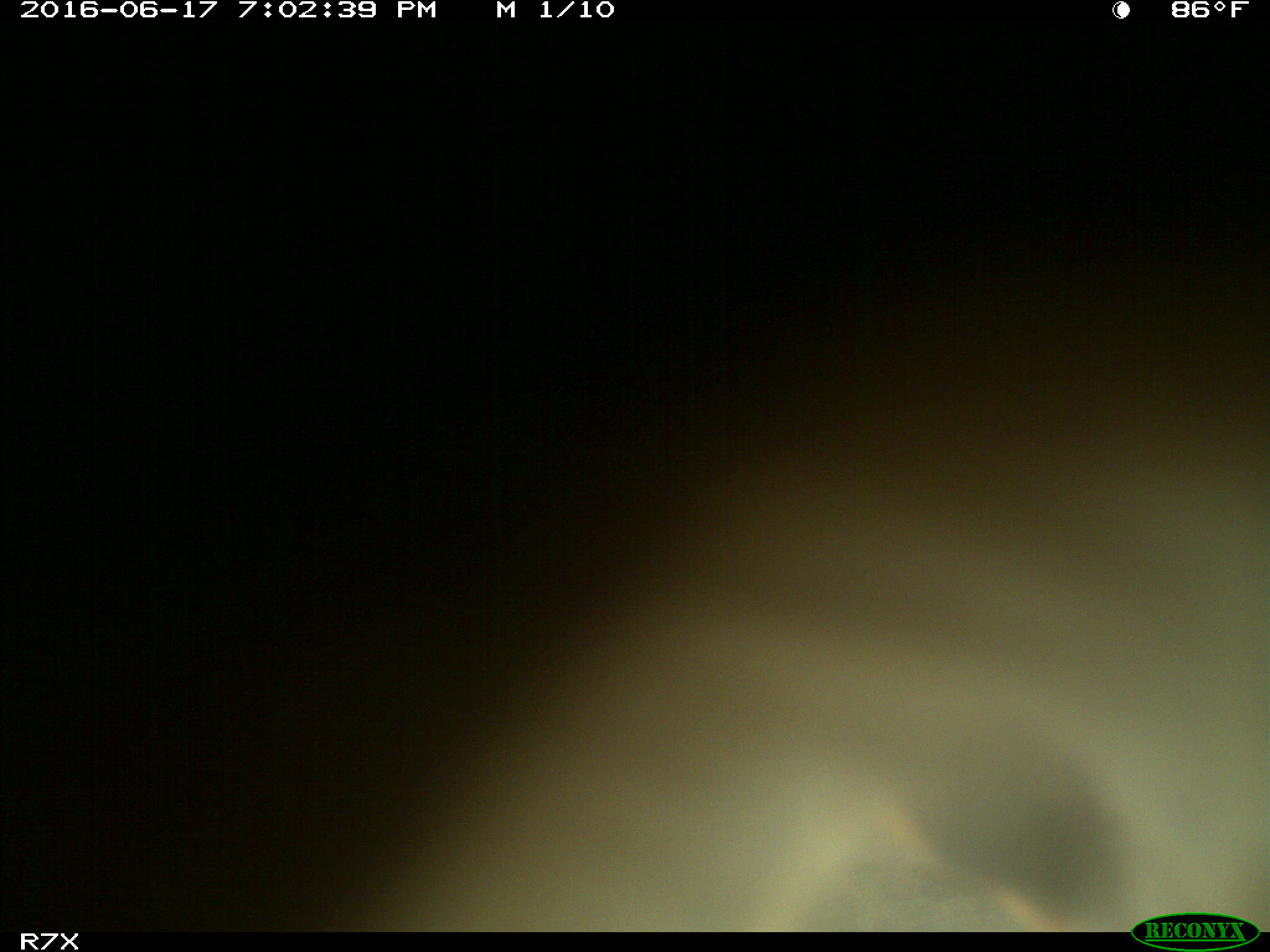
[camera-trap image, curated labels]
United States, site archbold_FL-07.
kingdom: Animalia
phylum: Chordata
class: Mammalia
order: Artiodactyla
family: Bovidae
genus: Bos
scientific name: Bos taurus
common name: domestic cow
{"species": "Bos taurus (domestic cow)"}